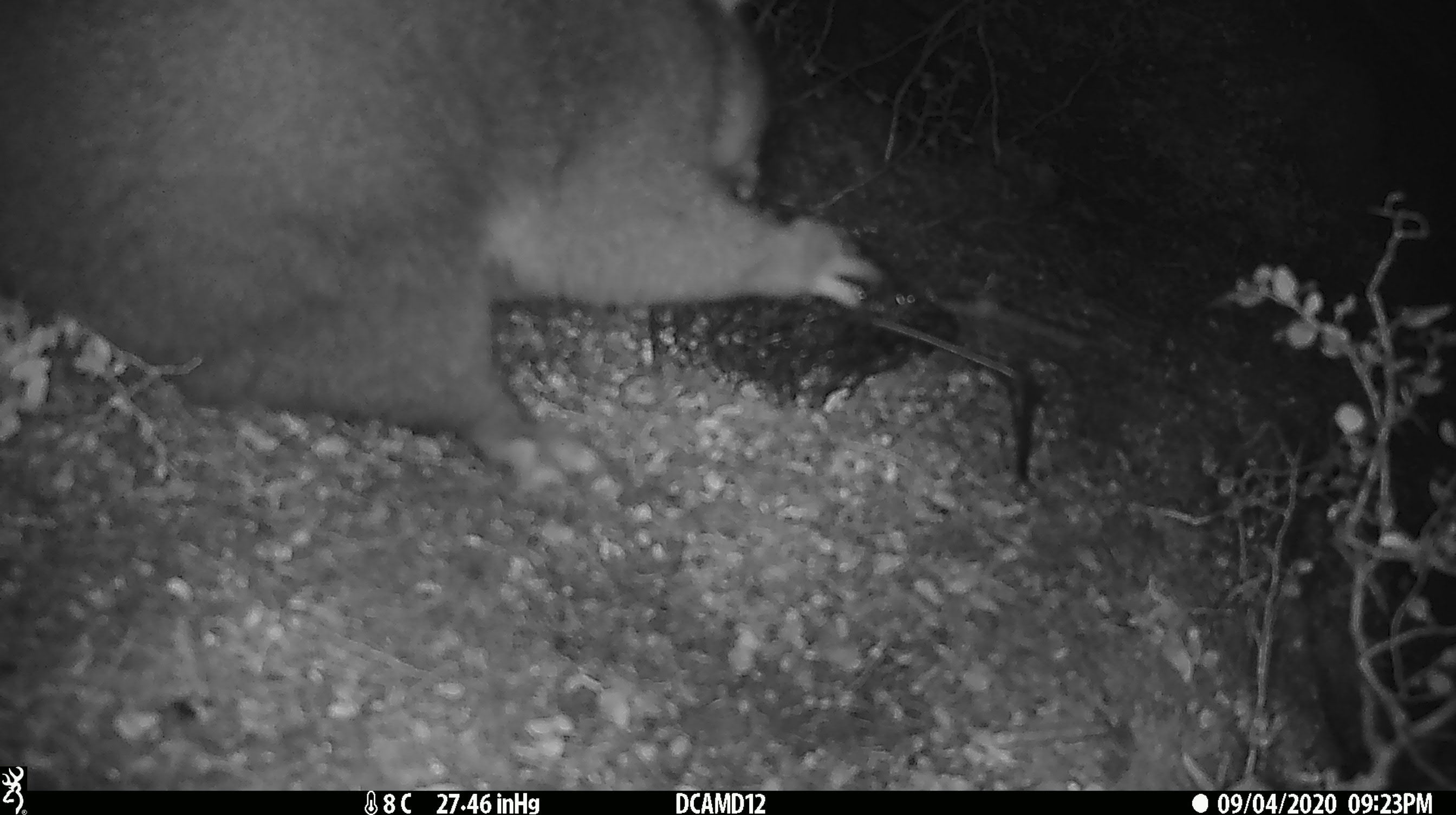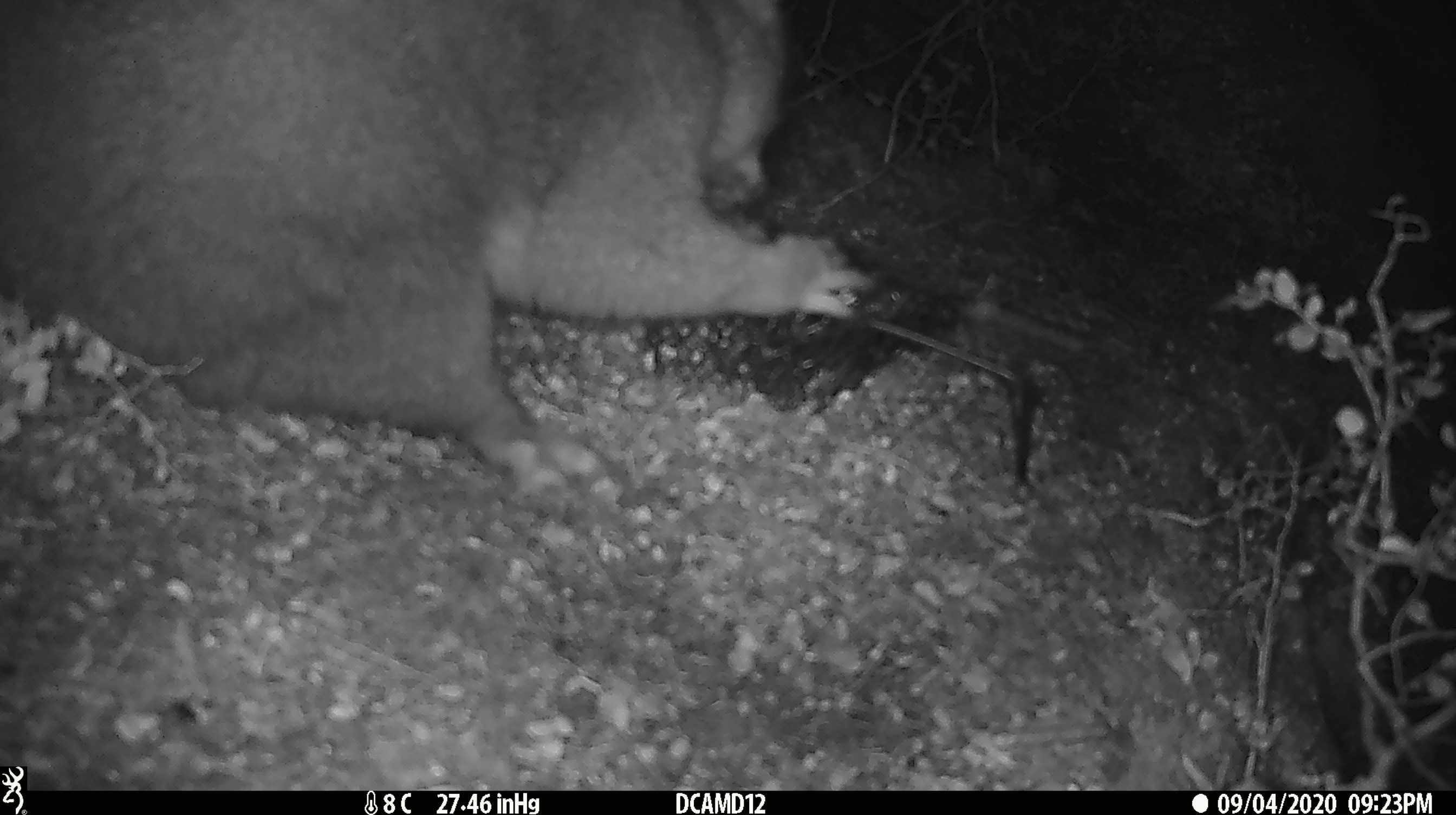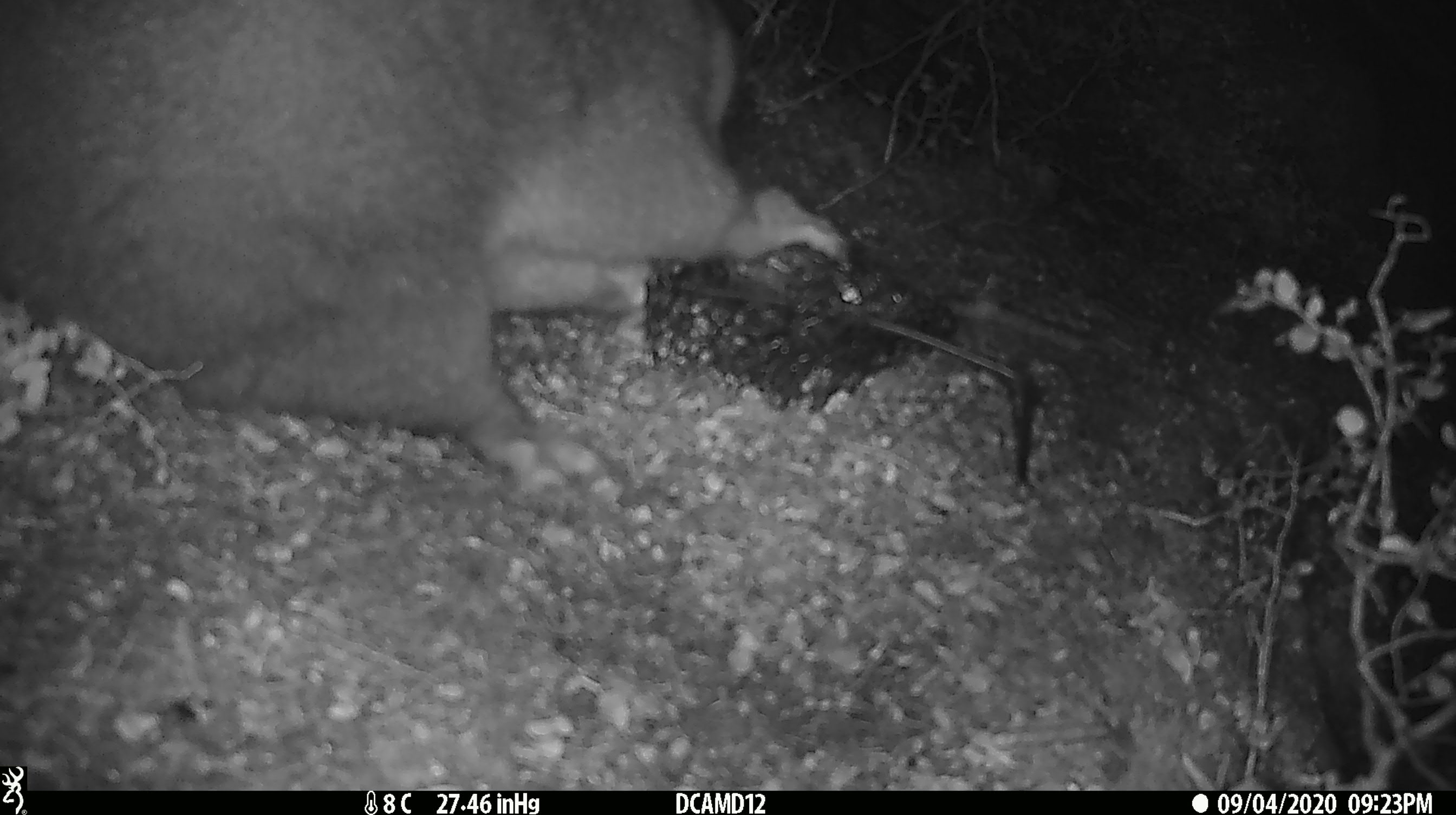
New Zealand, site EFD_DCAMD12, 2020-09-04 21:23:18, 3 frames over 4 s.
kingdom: Animalia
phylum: Chordata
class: Mammalia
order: Diprotodontia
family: Phalangeridae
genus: Trichosurus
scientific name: Trichosurus vulpecula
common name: common brushtail possum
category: possum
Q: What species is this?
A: Possum (common brushtail possum) (Trichosurus vulpecula).